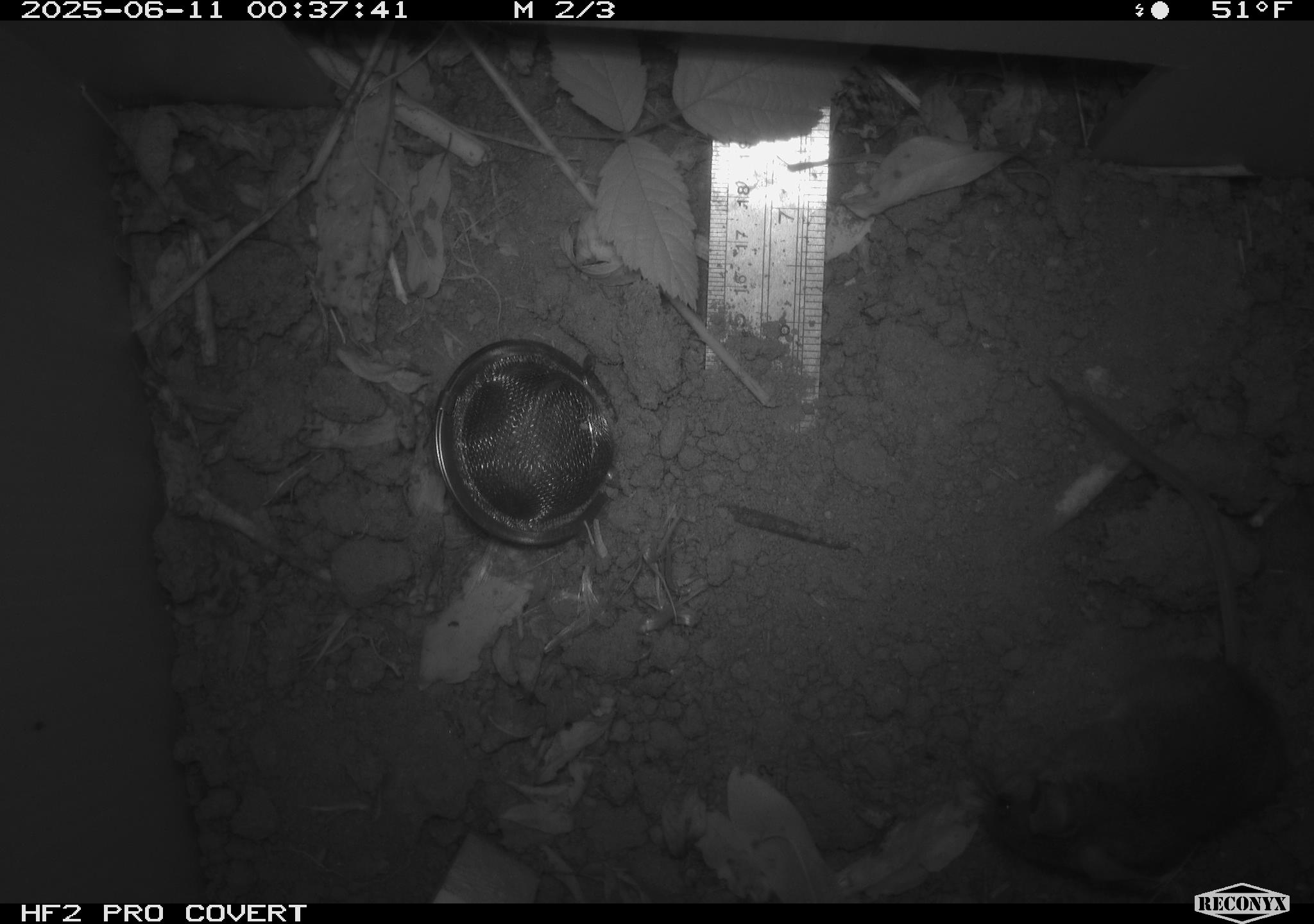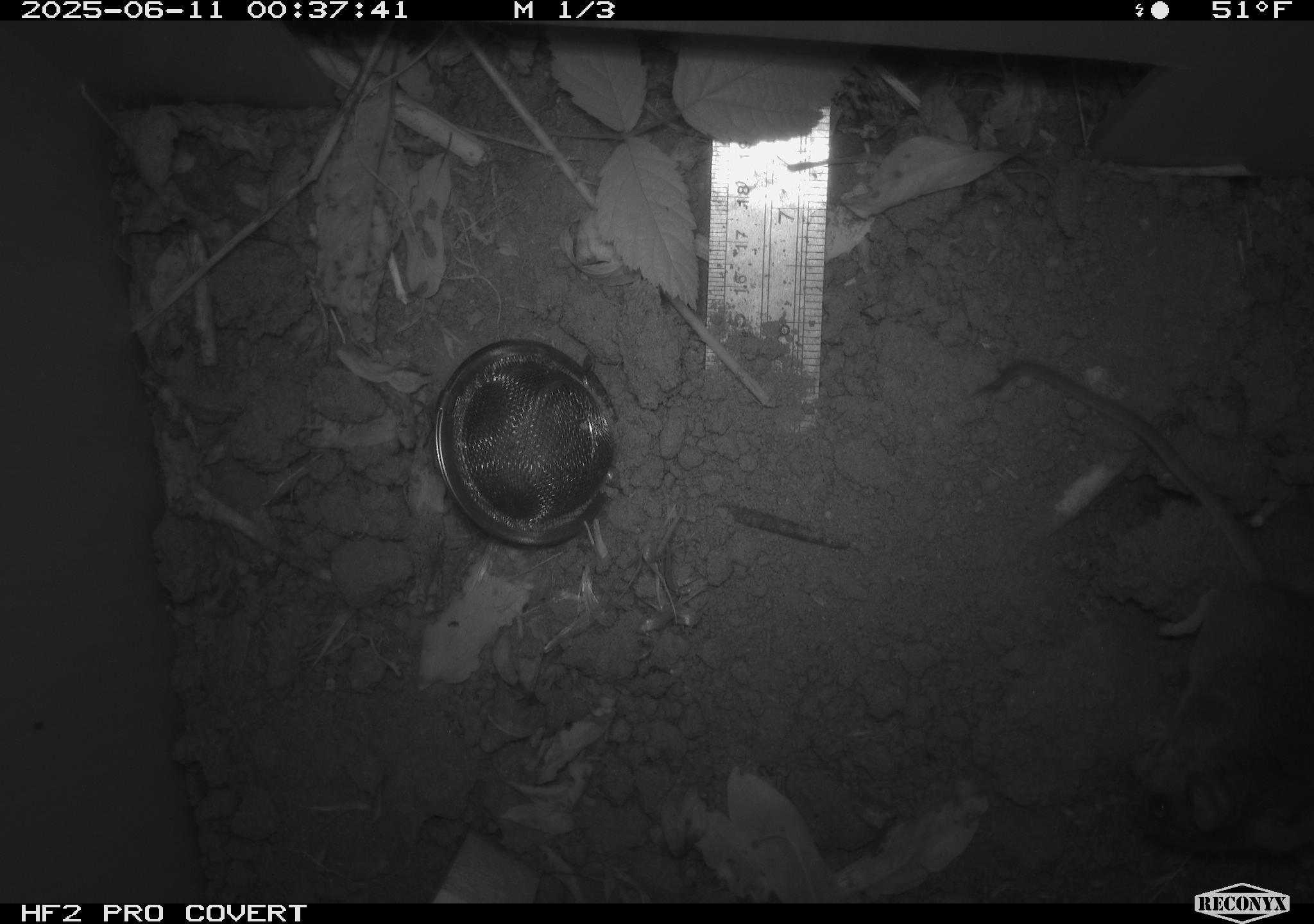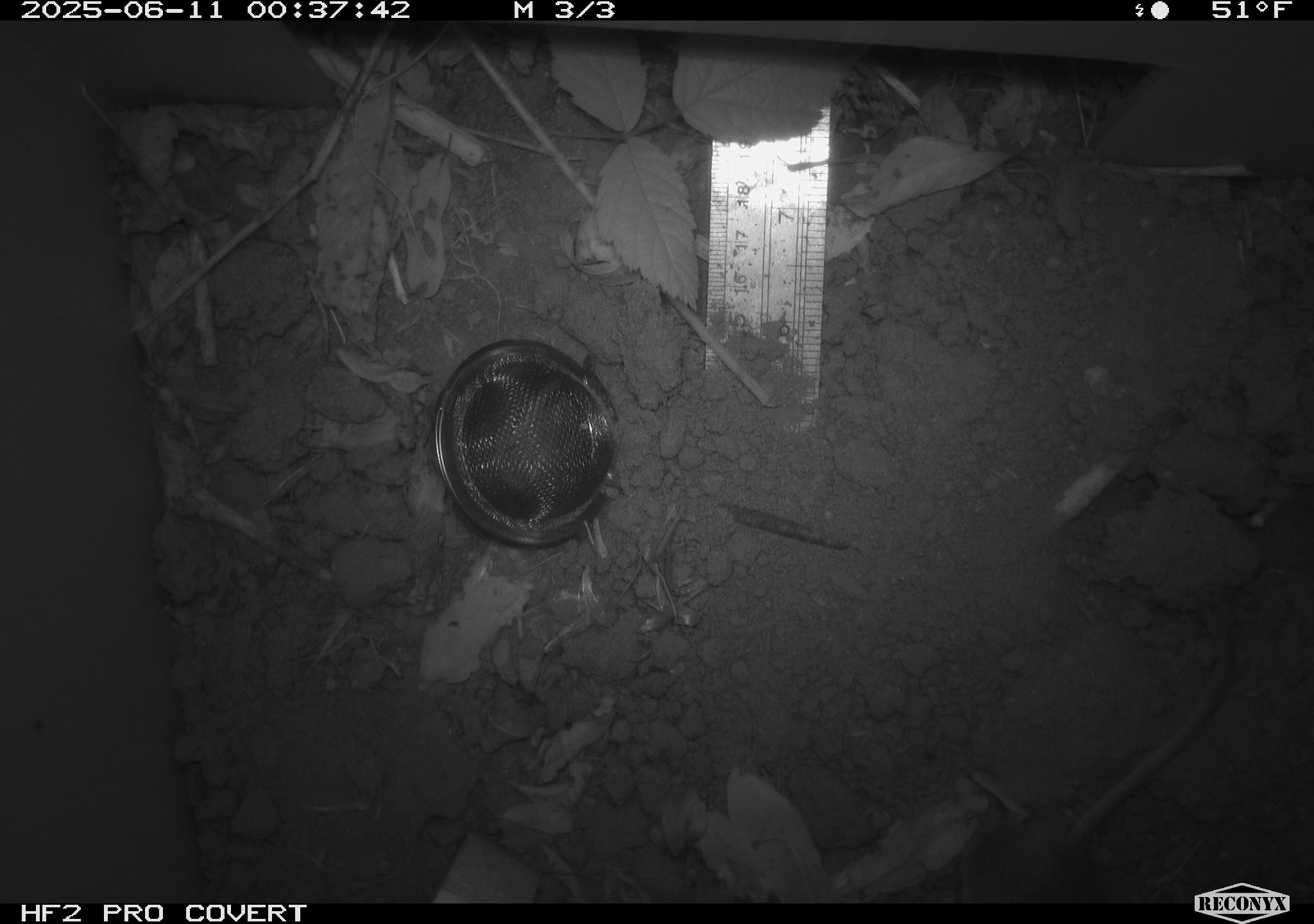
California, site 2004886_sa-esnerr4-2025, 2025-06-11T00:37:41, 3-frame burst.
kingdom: Animalia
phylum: Chordata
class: Mammalia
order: Rodentia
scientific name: Rodentia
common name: rodent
Rodent (Rodentia).